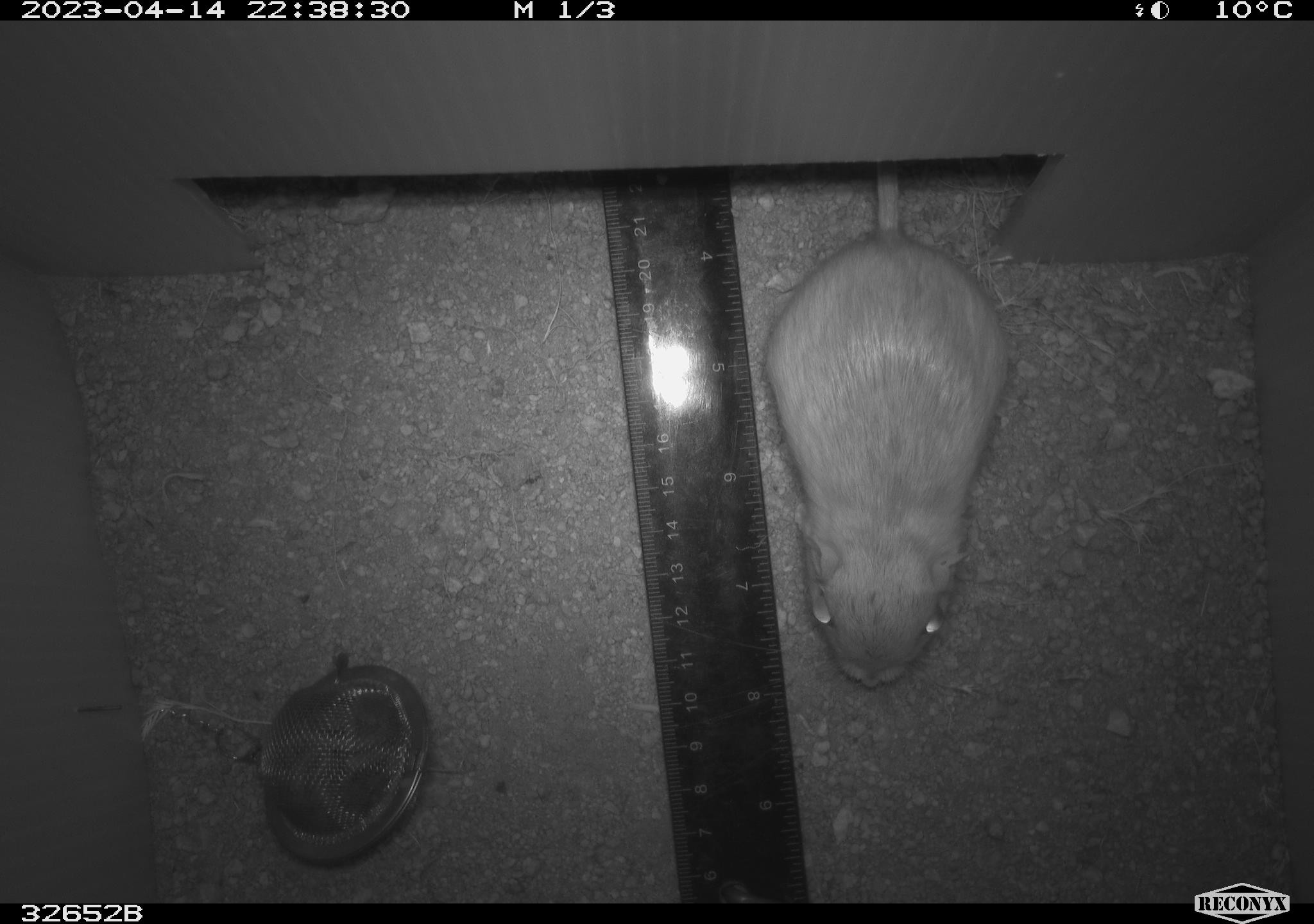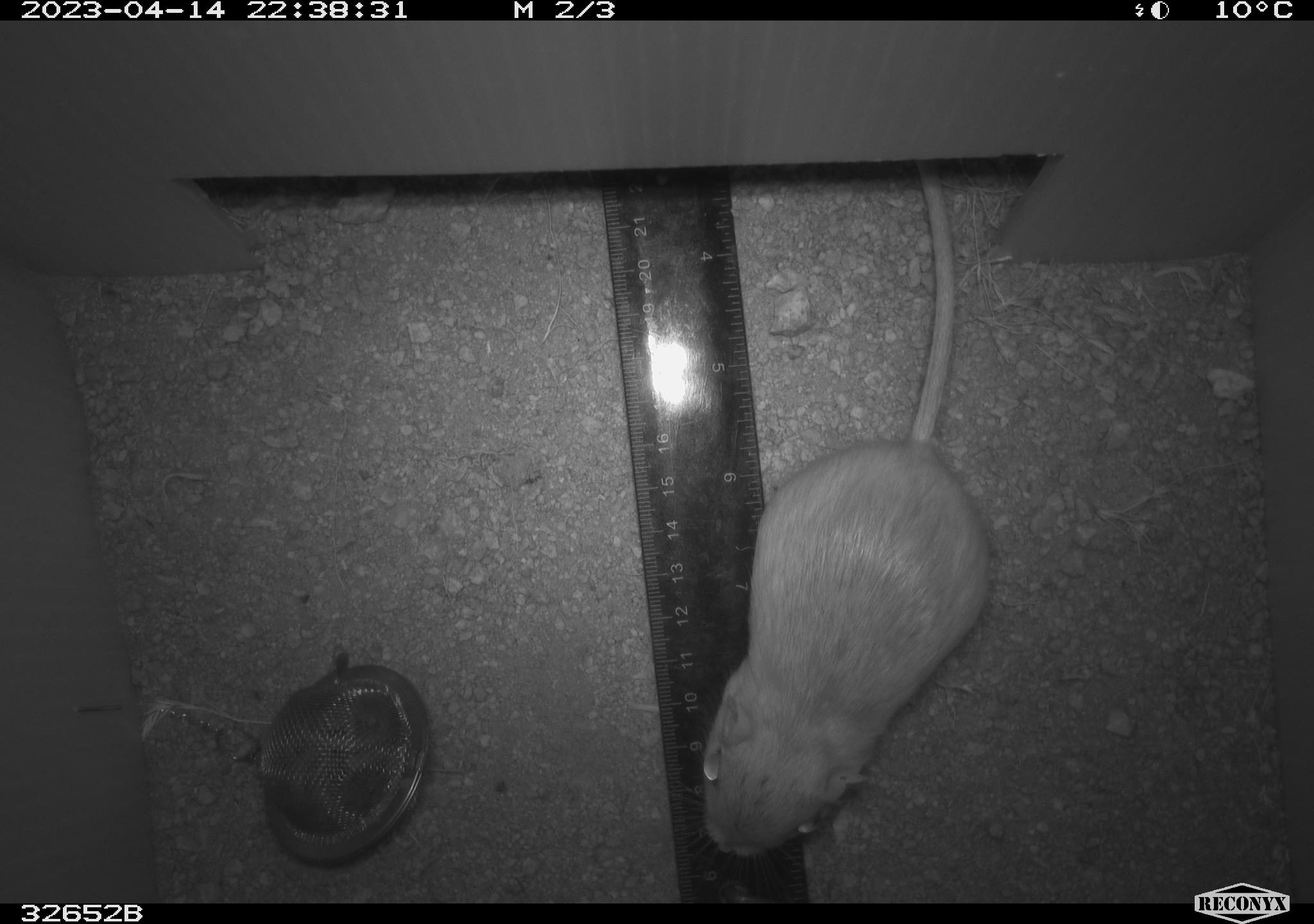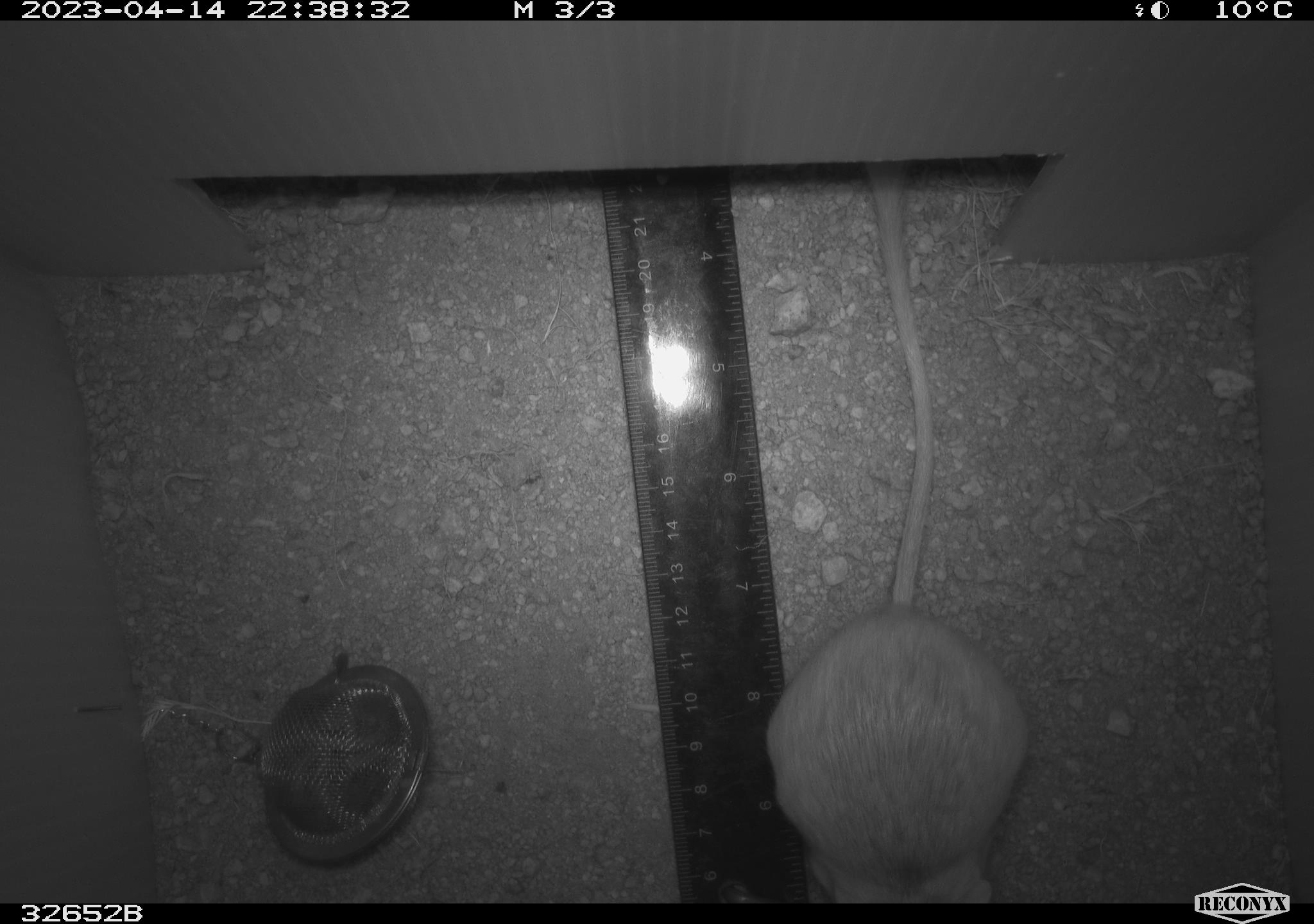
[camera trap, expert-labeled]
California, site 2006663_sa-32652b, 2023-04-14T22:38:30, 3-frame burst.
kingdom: Animalia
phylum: Chordata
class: Mammalia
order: Rodentia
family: Heteromyidae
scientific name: Heteromyidae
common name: kangaroo rats and pocket mice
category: heteromyidae family